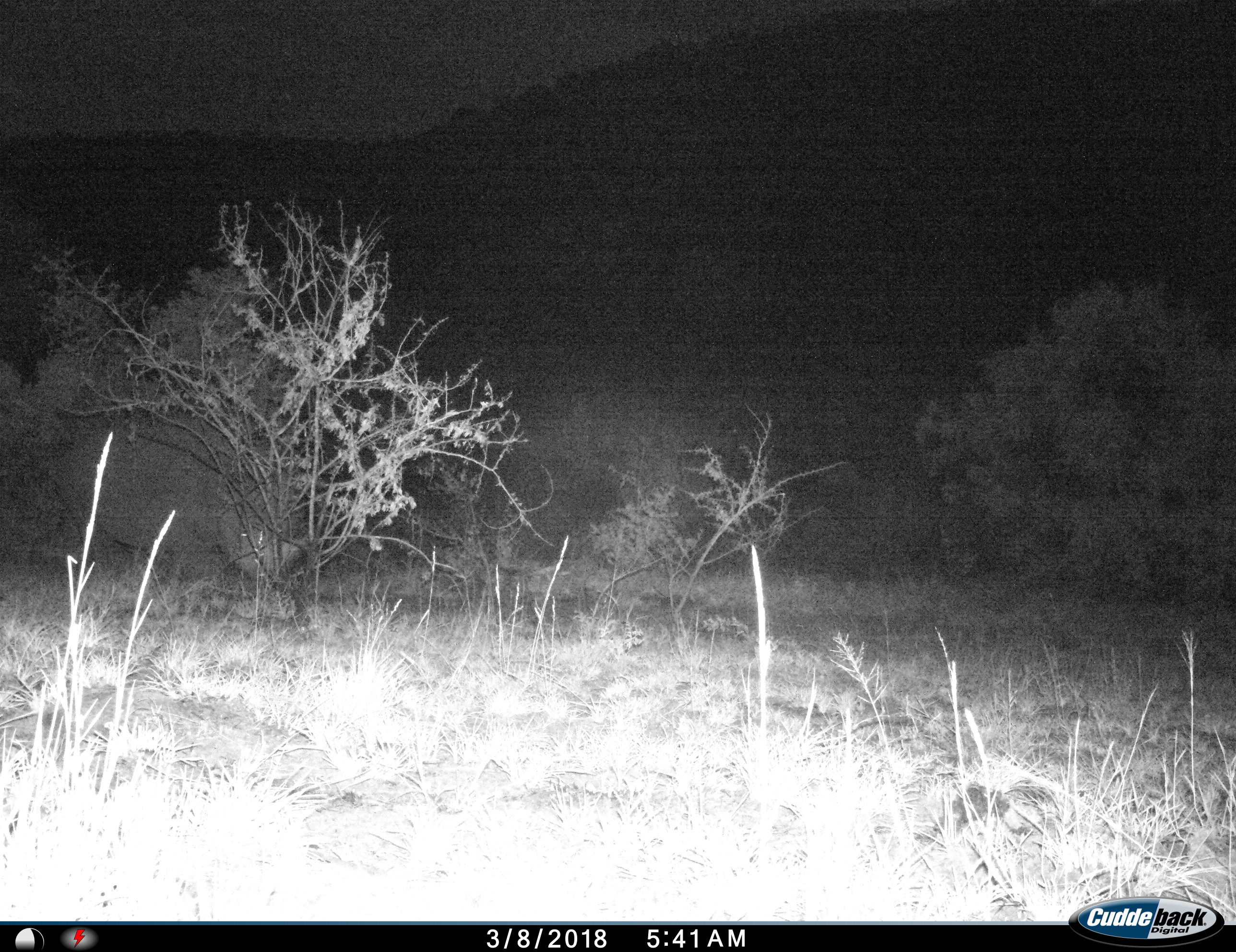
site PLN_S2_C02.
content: unidentified animal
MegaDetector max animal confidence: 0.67